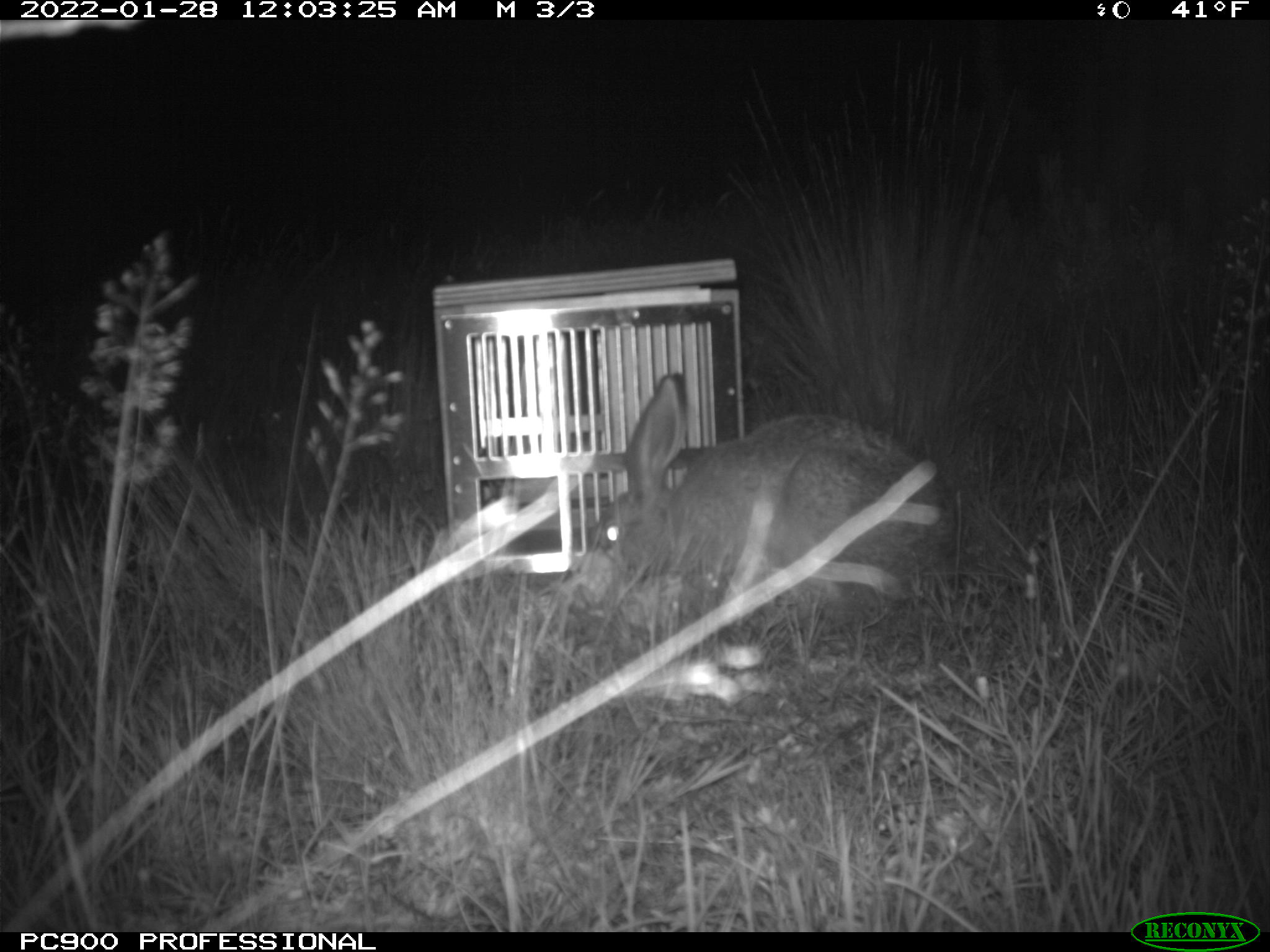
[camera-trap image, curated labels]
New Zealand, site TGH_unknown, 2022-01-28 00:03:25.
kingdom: Animalia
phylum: Chordata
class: Mammalia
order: Lagomorpha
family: Leporidae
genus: Lepus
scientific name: Lepus europaeus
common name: brown hare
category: hare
Hare (brown hare) (Lepus europaeus).